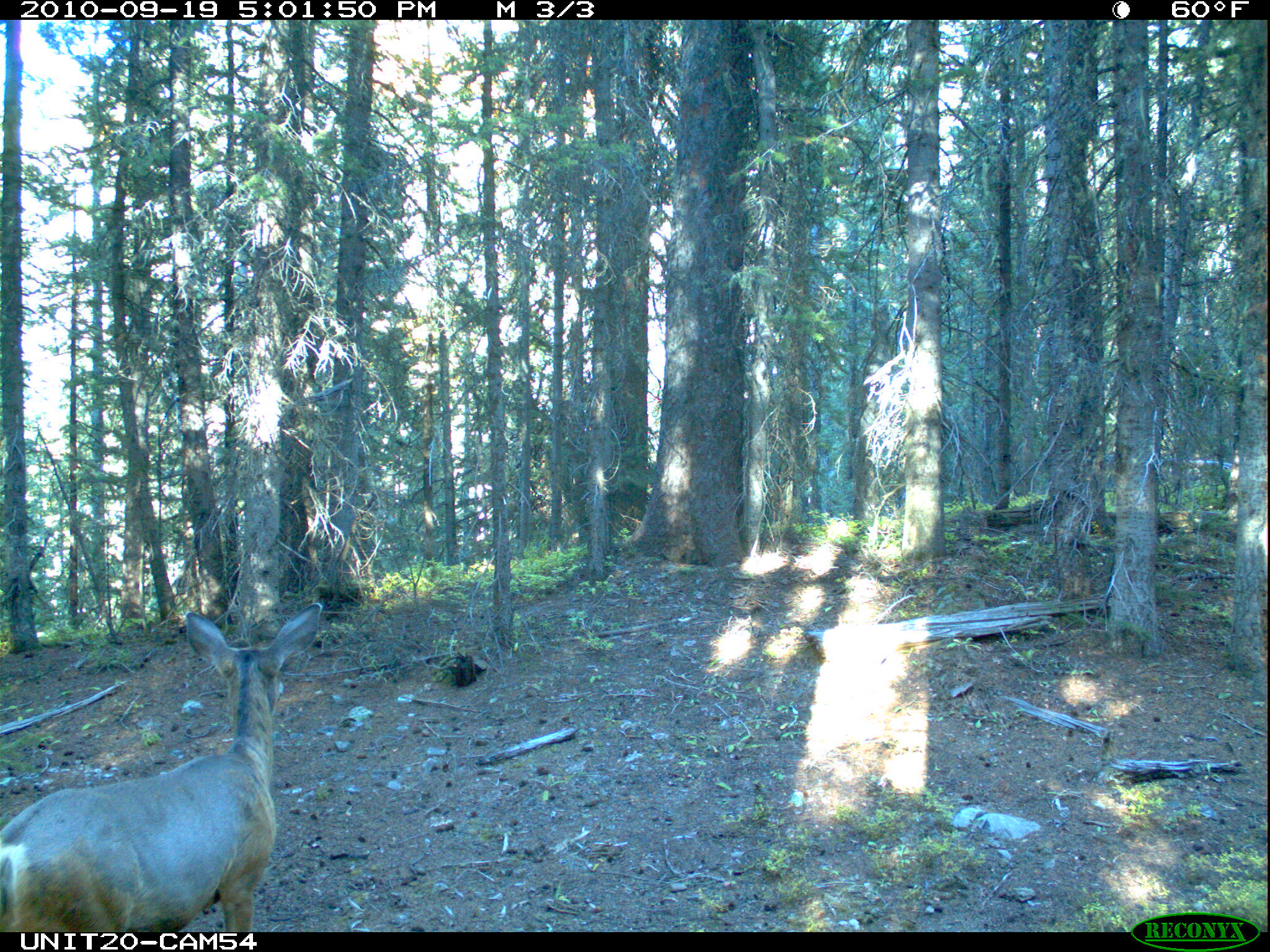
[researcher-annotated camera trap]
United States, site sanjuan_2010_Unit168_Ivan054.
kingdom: Animalia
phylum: Chordata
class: Mammalia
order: Artiodactyla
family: Cervidae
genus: Odocoileus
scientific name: Odocoileus hemionus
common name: mule deer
Odocoileus hemionus (mule deer).